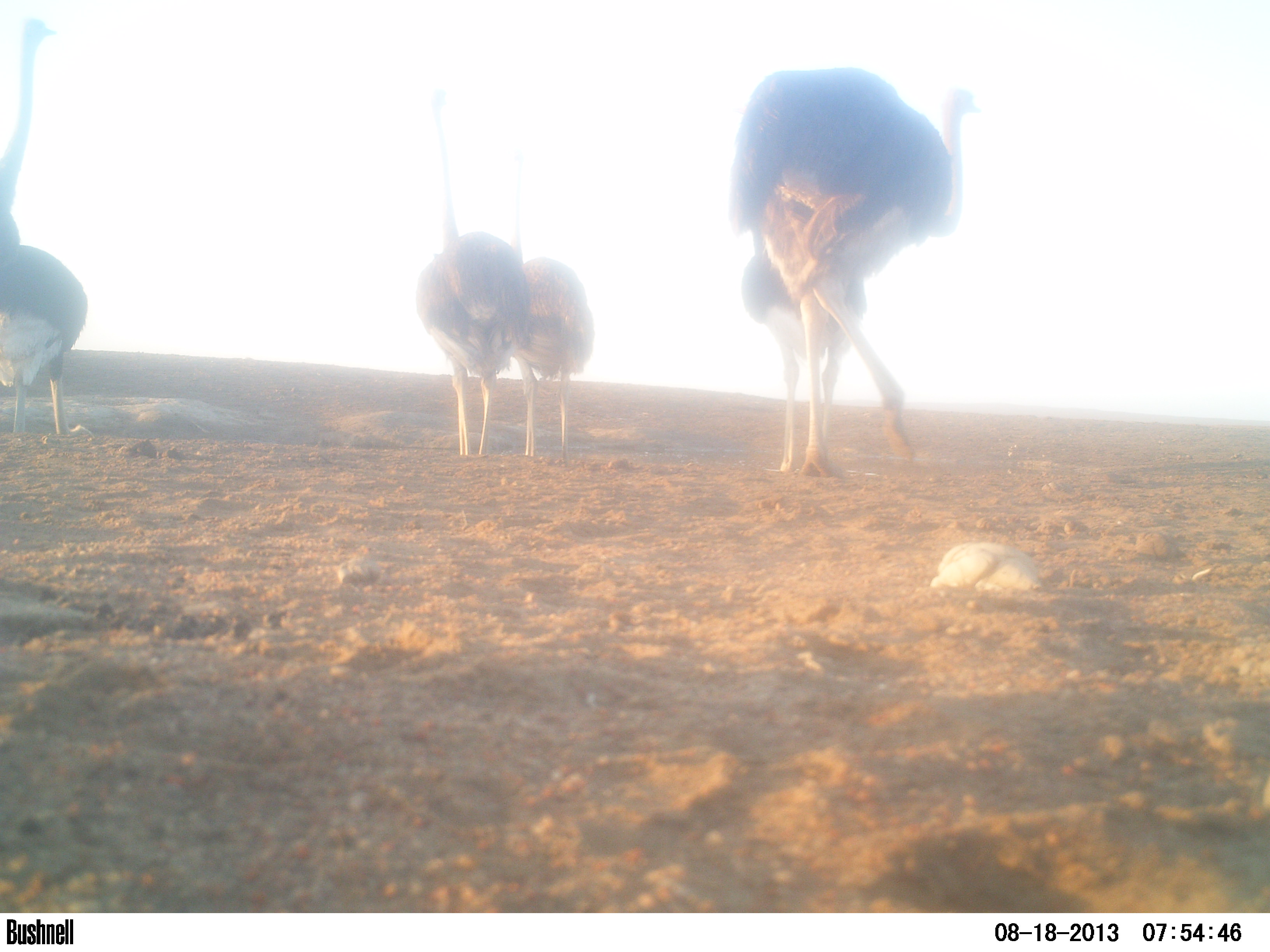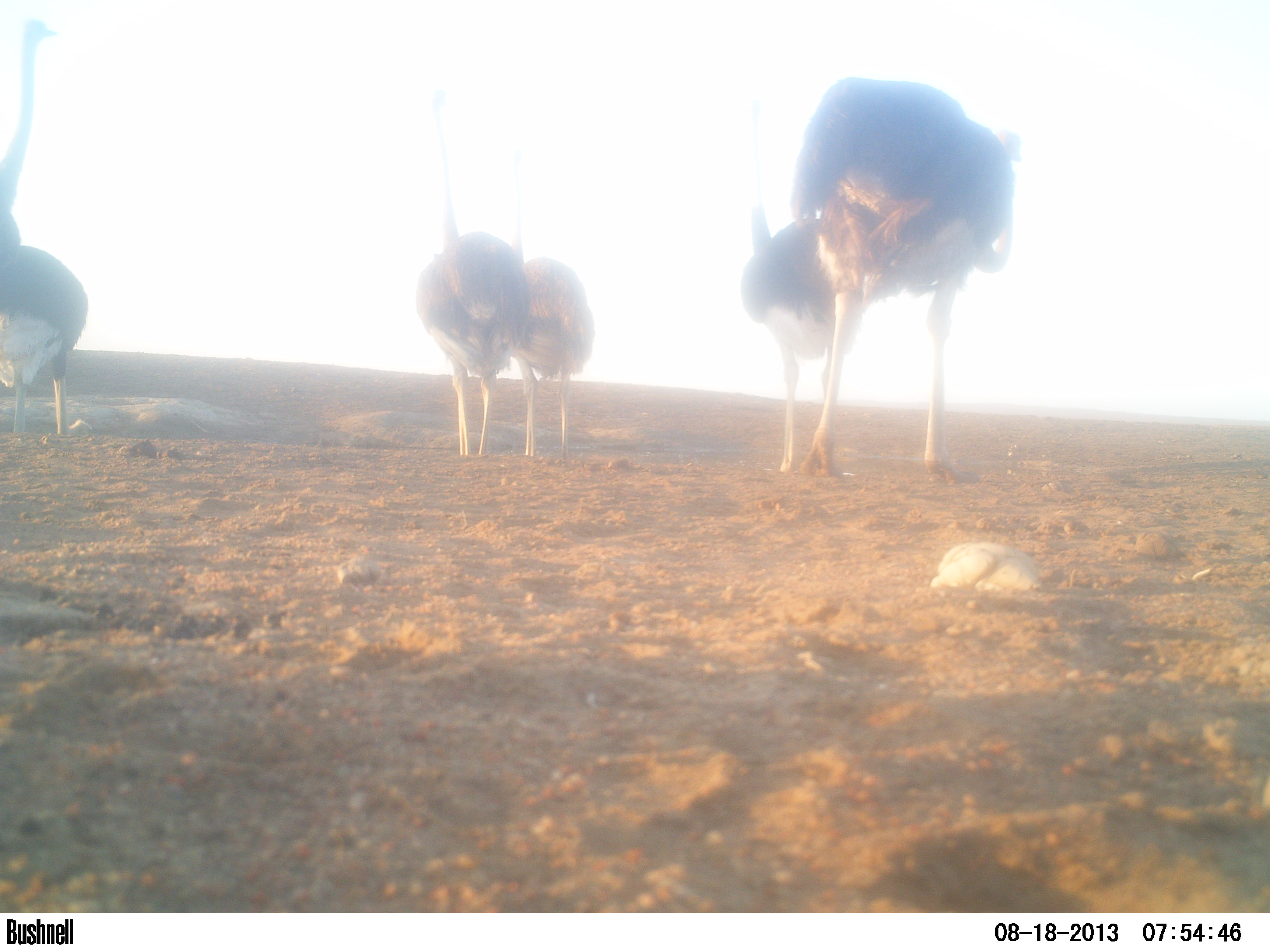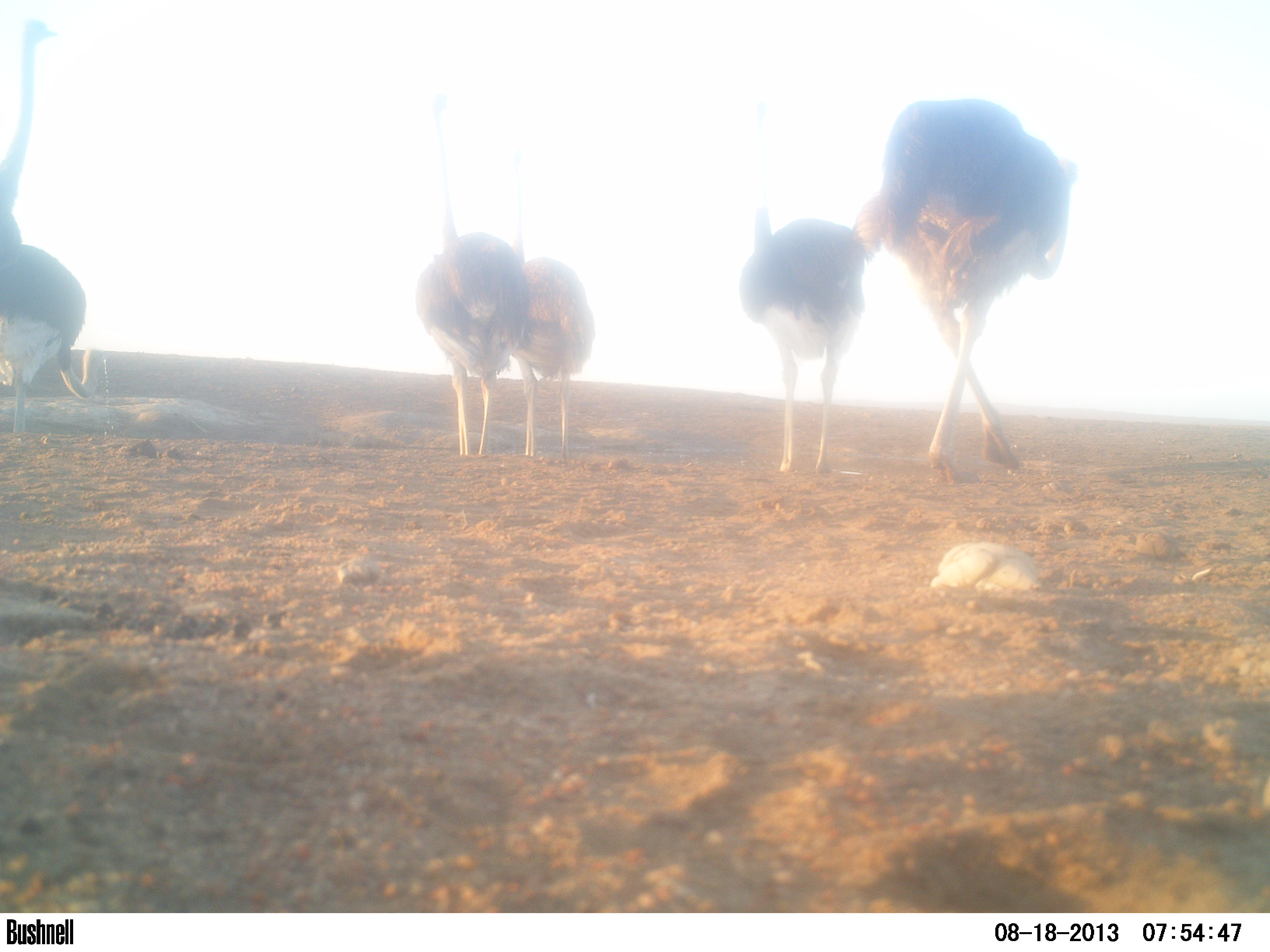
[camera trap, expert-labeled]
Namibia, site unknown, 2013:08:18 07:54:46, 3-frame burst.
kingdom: Animalia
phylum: Chordata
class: Aves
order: Struthioniformes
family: Struthionidae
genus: Struthio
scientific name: Struthio camelus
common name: common ostrich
Struthio camelus (common ostrich).